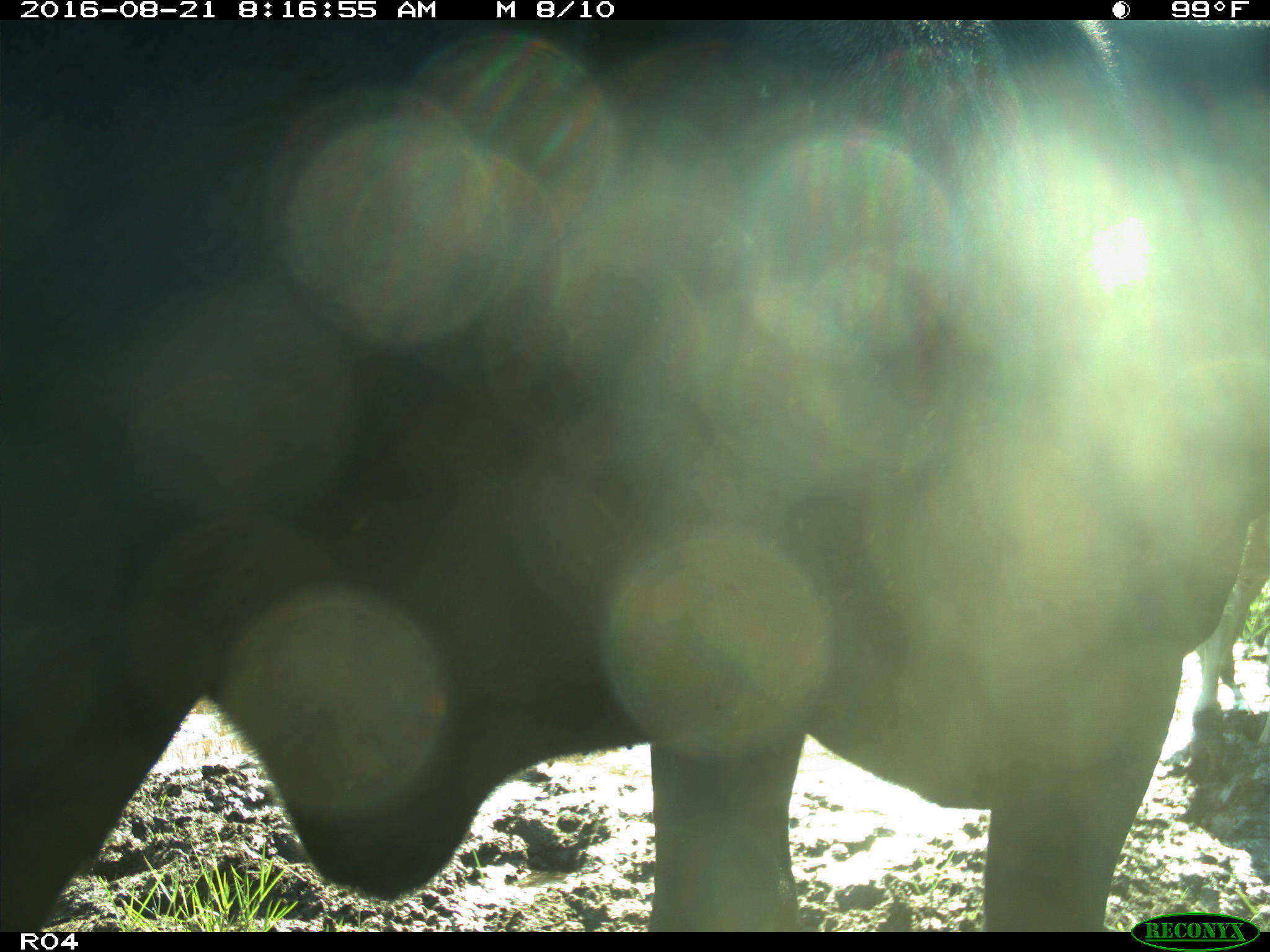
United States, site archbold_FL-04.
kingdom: Animalia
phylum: Chordata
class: Mammalia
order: Artiodactyla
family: Bovidae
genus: Bos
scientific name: Bos taurus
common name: domestic cow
Bos taurus (domestic cow).